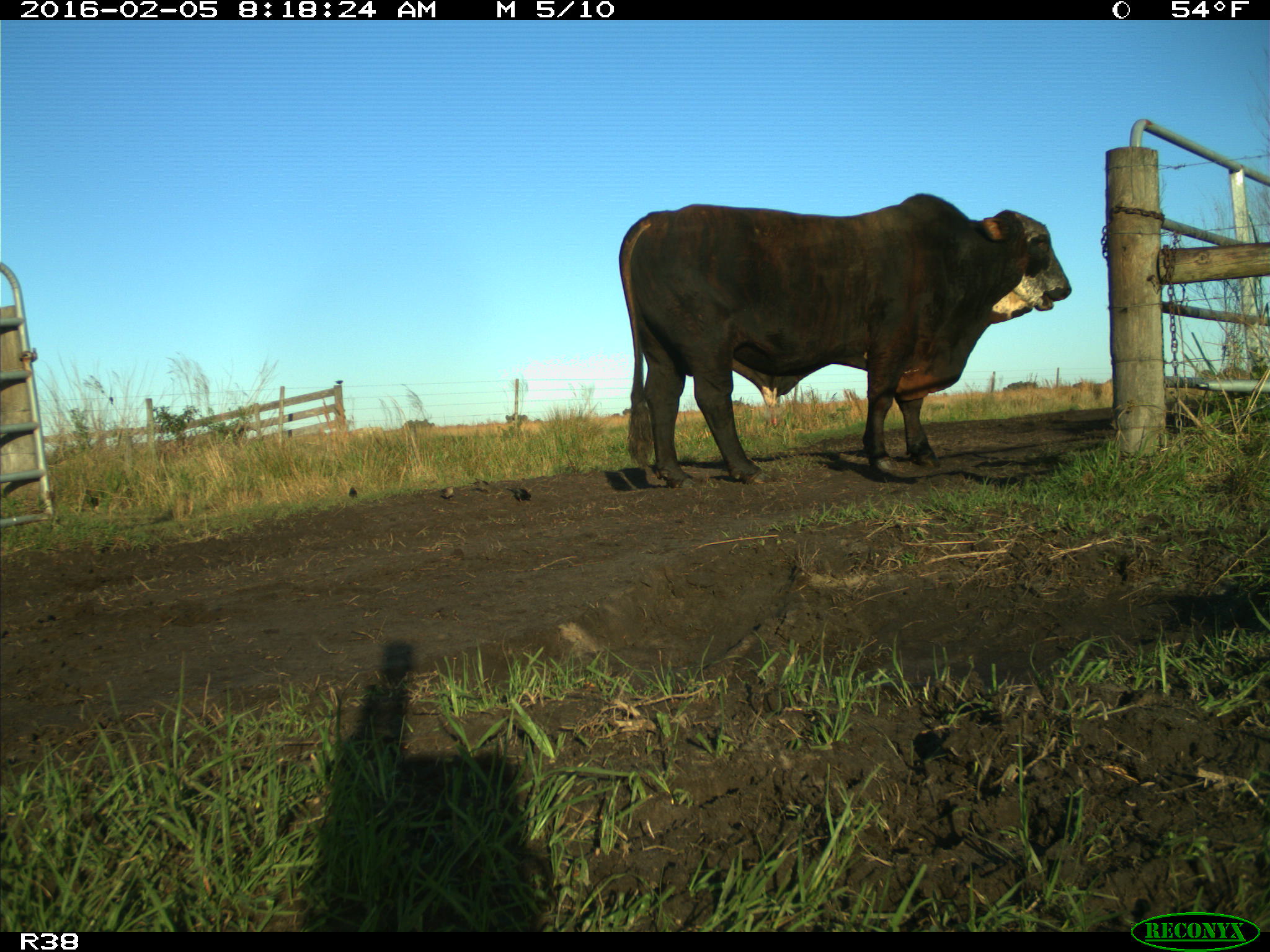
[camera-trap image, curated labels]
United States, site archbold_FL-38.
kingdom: Animalia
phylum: Chordata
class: Mammalia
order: Artiodactyla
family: Bovidae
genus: Bos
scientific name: Bos taurus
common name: domestic cow